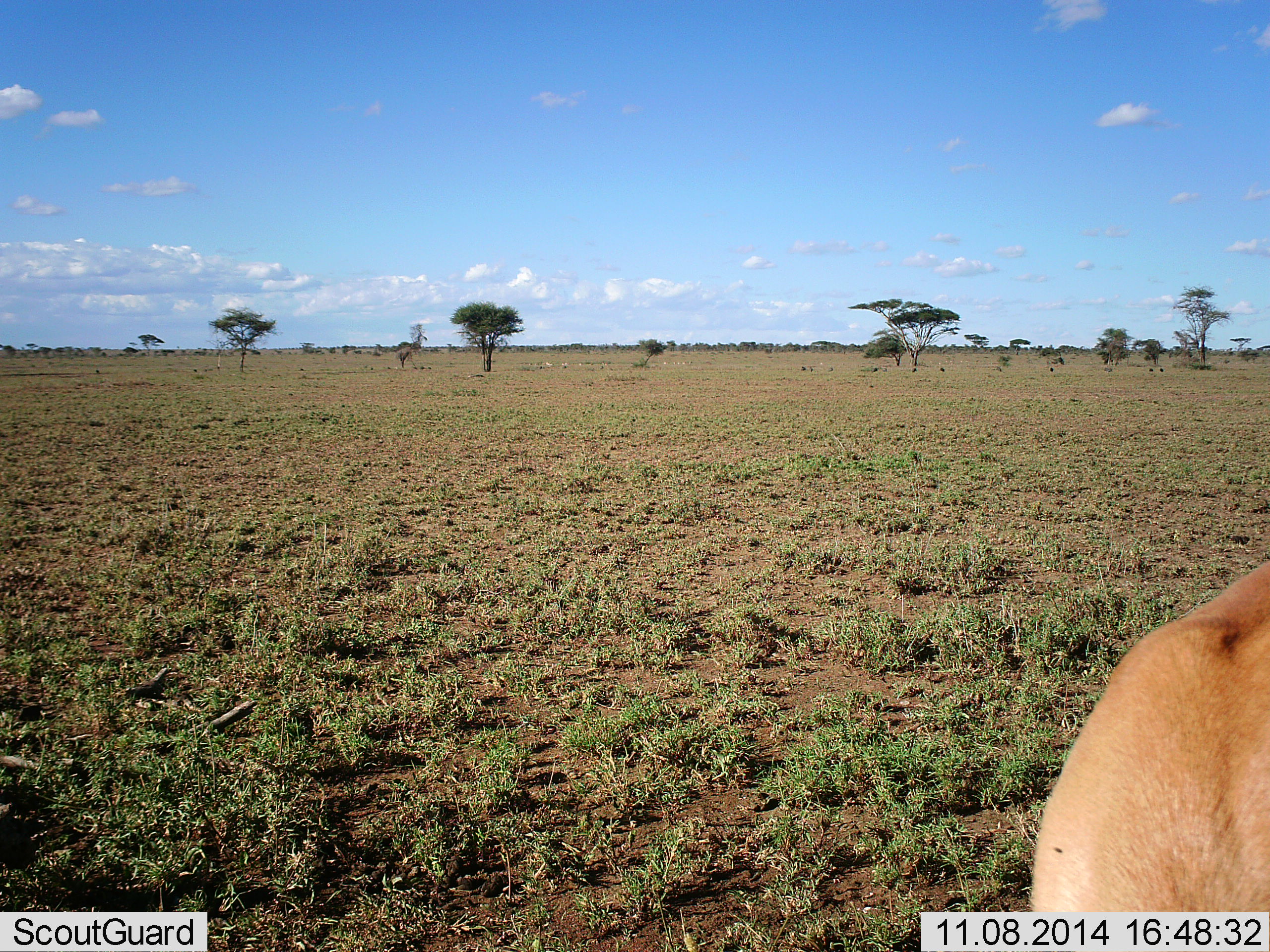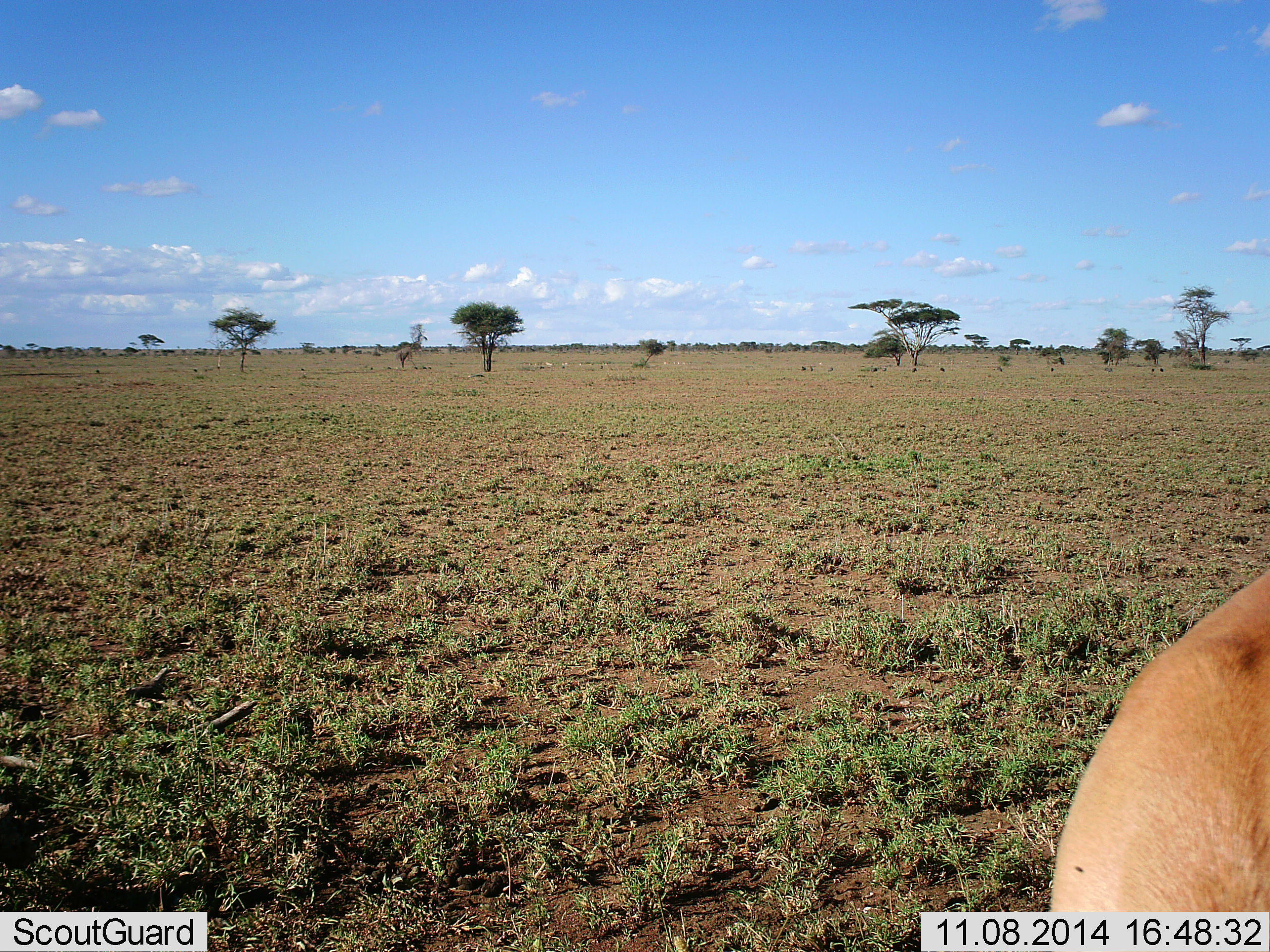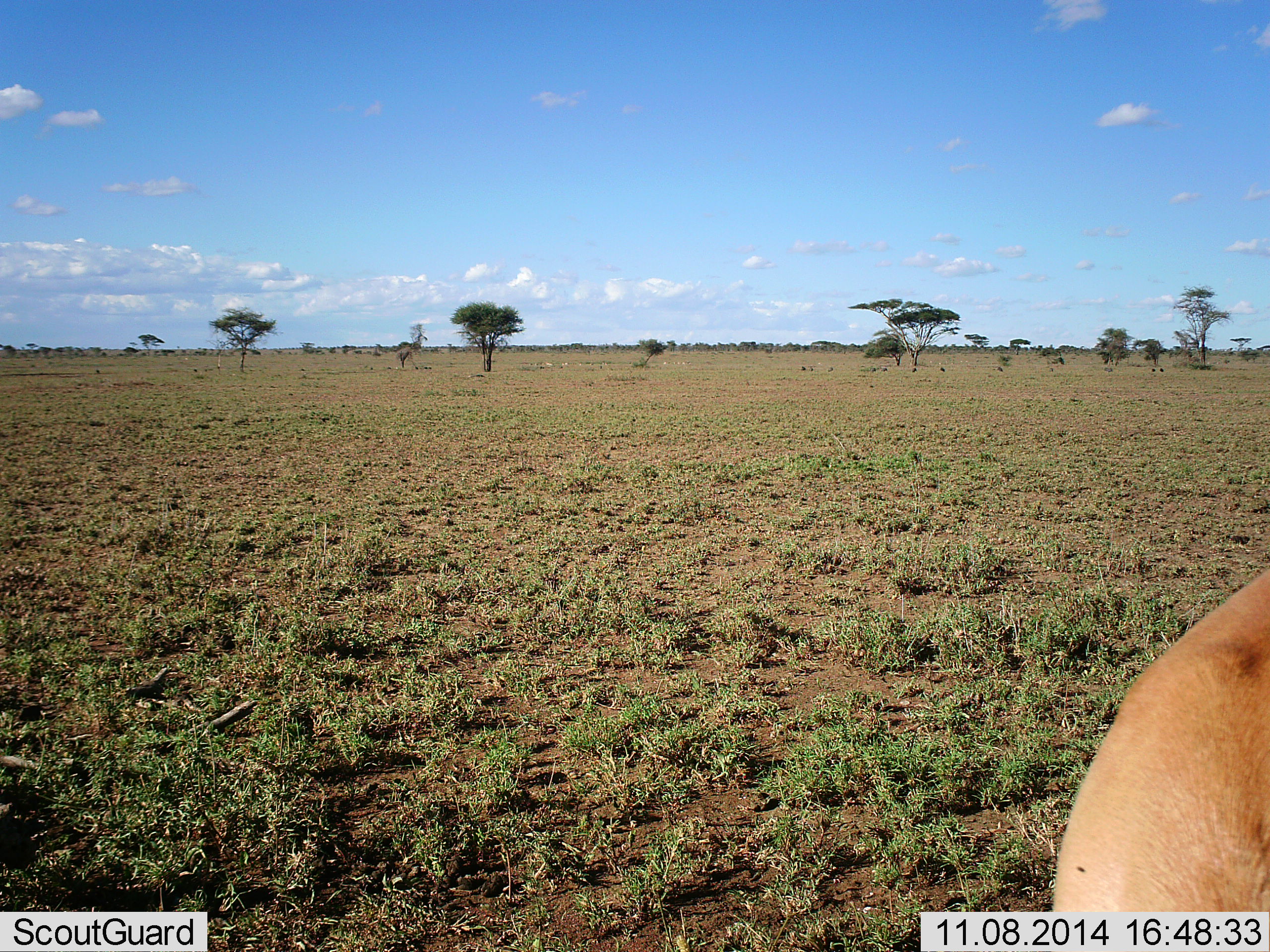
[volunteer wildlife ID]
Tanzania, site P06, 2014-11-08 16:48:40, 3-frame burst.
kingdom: Animalia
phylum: Chordata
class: Mammalia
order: Artiodactyla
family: Bovidae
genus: Eudorcas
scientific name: Eudorcas thomsonii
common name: thomson's gazelle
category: gazellethomsons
Gazellethomsons (thomson's gazelle) (Eudorcas thomsonii), count 1. Behavior (volunteer vote fractions): standing 56%, resting 0%, moving 0%, interacting 0%. Young present (vote fraction): 0%. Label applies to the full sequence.